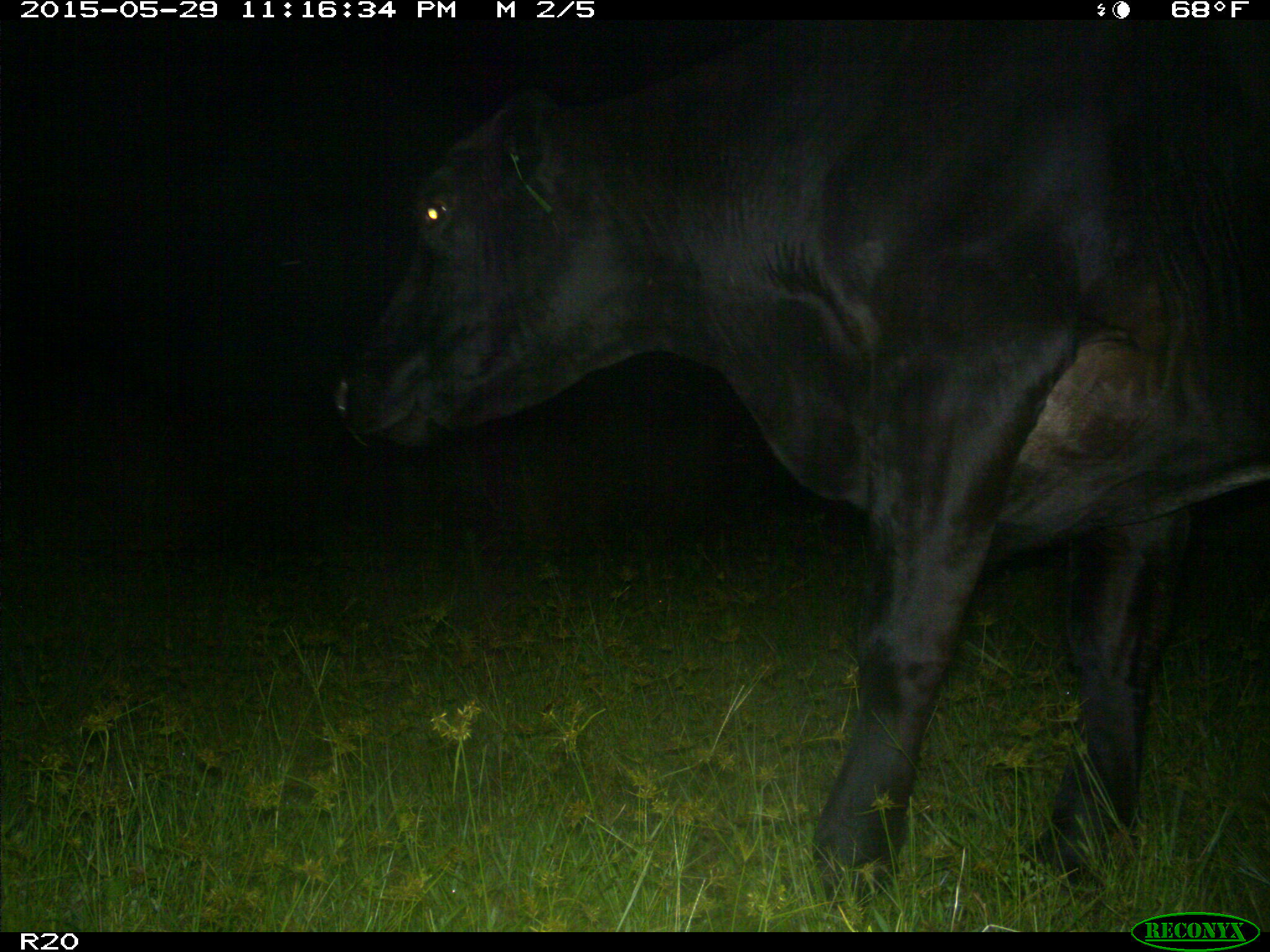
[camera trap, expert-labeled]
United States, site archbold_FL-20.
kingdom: Animalia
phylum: Chordata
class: Mammalia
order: Artiodactyla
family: Bovidae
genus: Bos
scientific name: Bos taurus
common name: domestic cow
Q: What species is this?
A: Bos taurus (domestic cow).